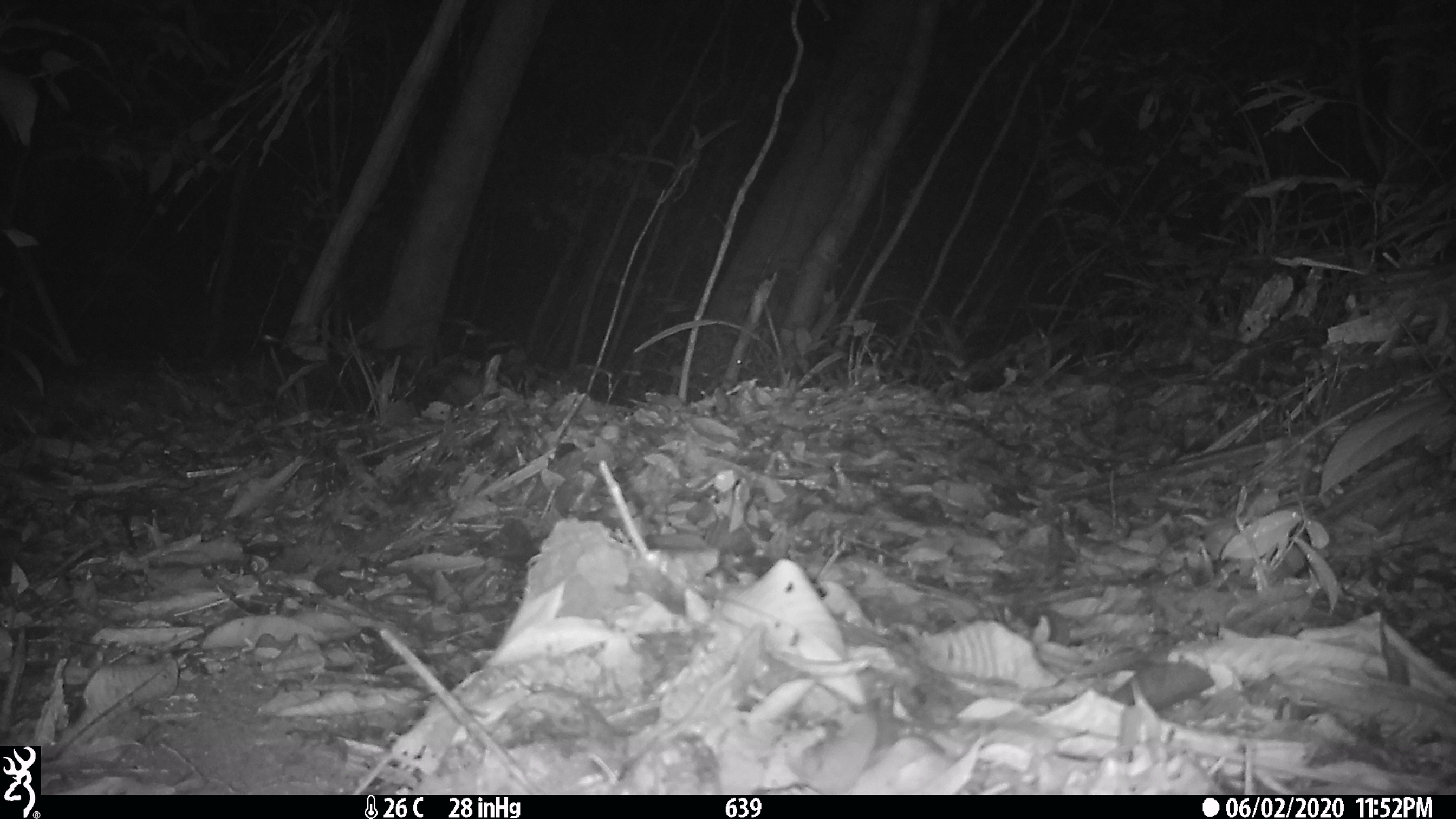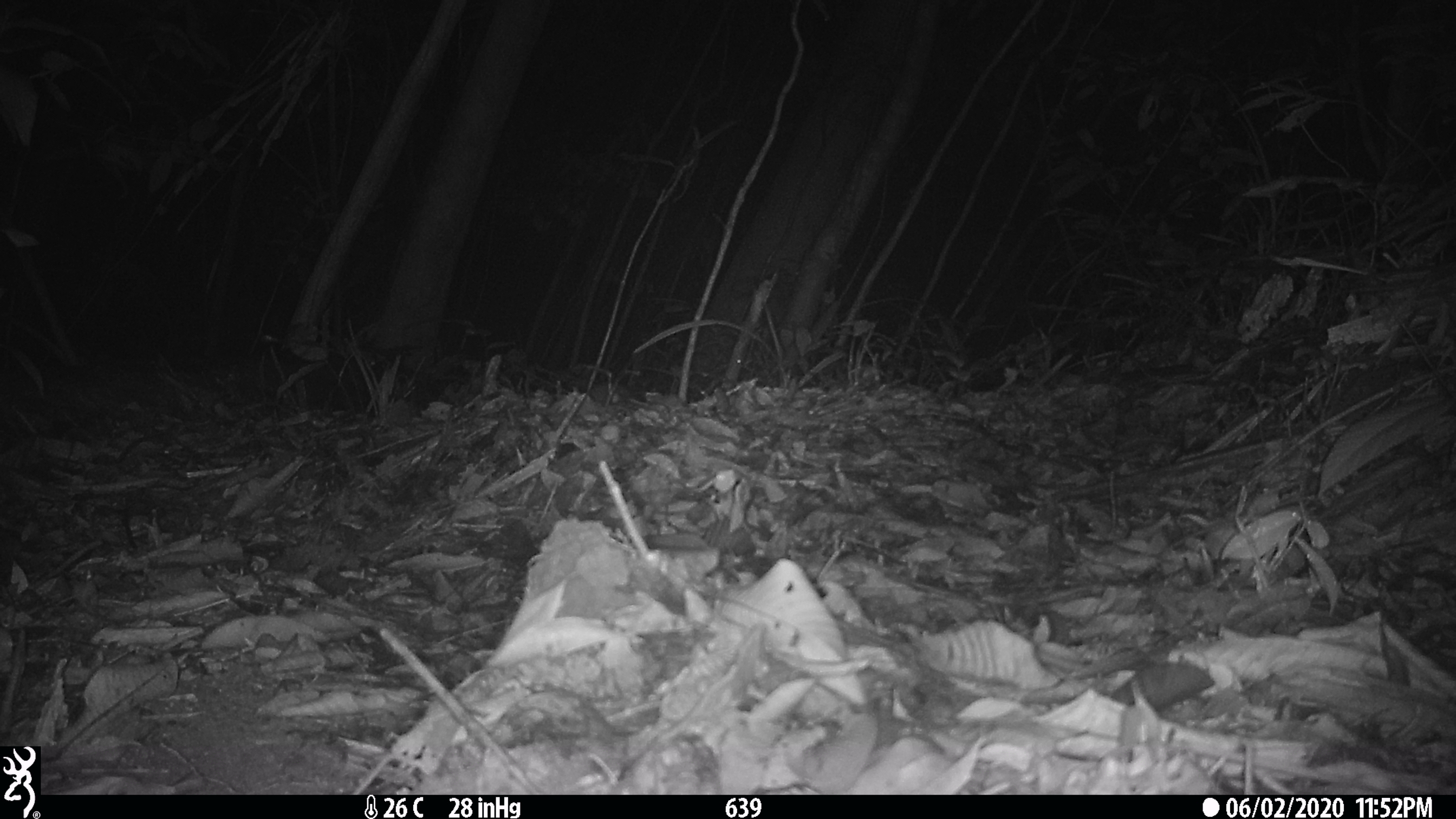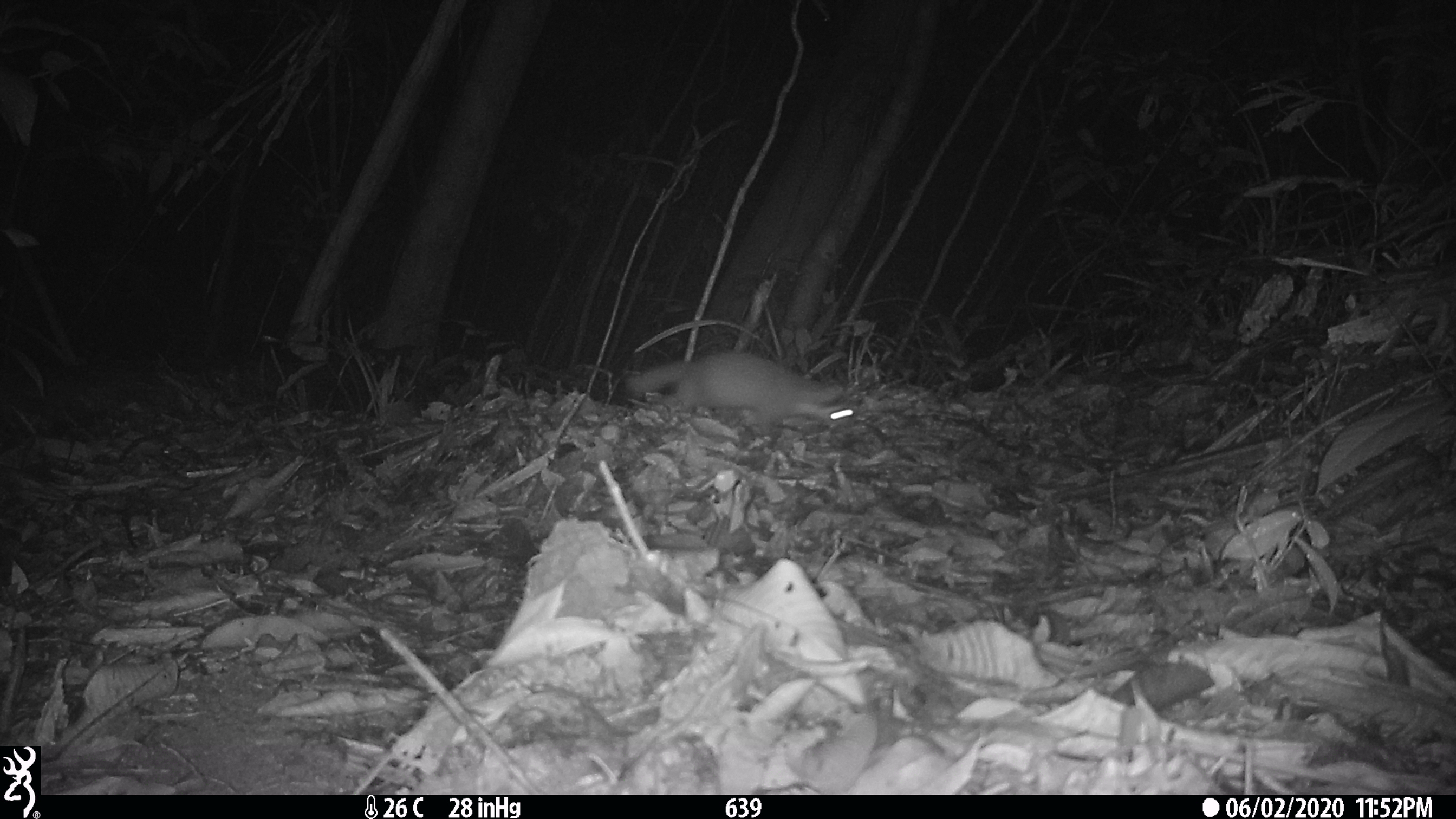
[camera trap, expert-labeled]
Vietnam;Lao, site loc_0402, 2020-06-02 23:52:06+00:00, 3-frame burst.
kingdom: Animalia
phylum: Chordata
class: Mammalia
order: Carnivora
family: Mustelidae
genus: Melogale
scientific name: Melogale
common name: ferret badger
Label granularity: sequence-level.